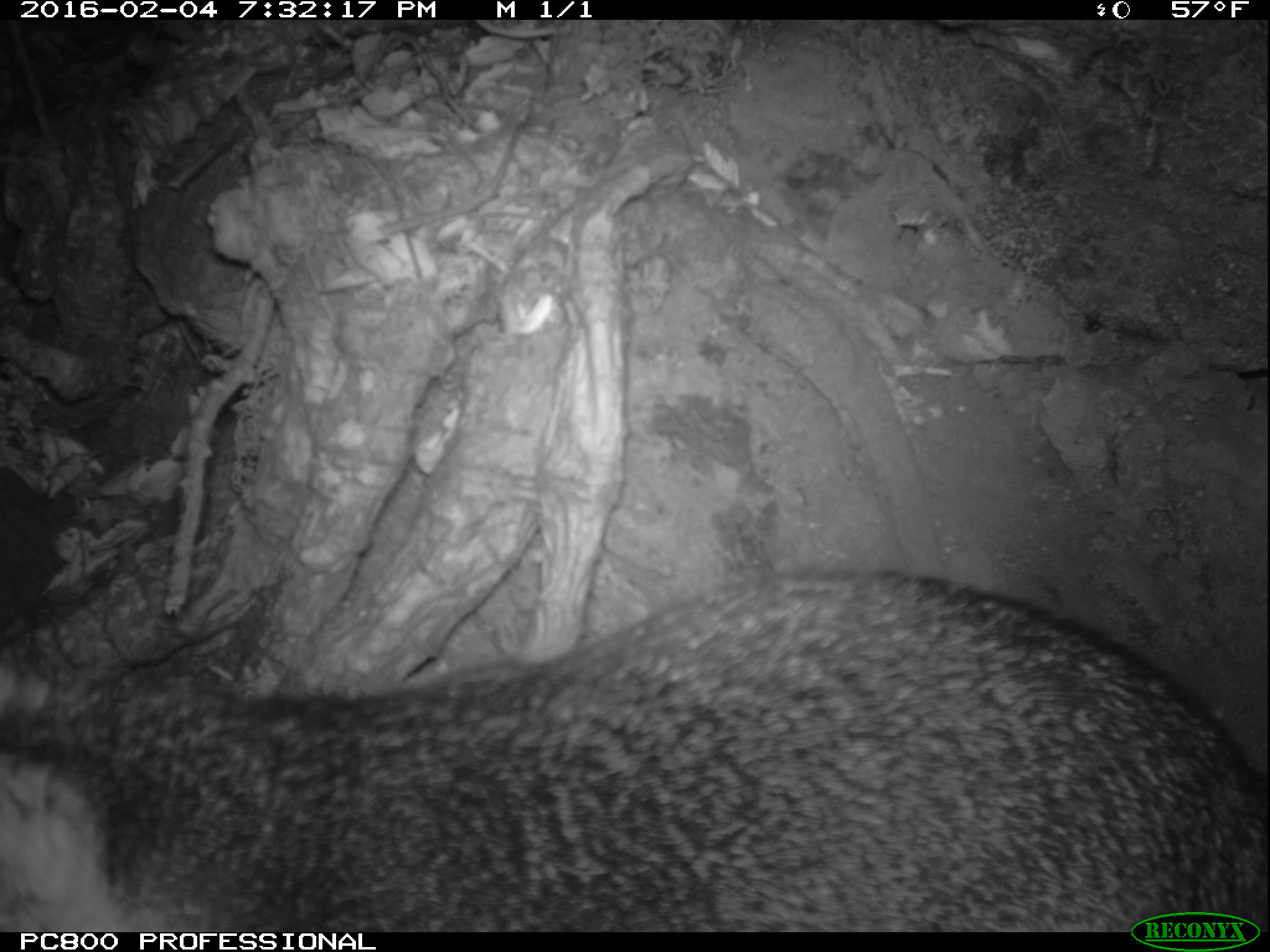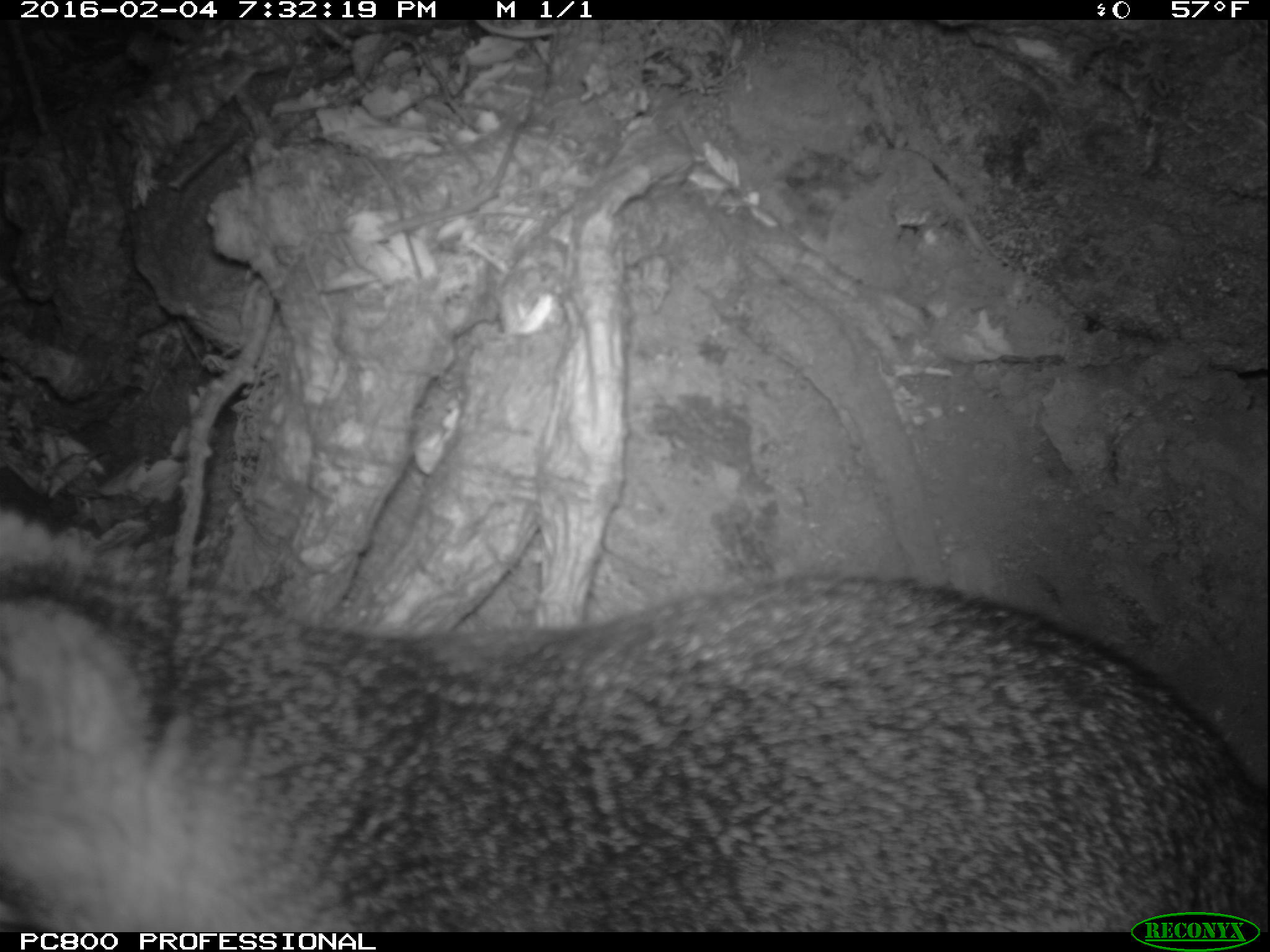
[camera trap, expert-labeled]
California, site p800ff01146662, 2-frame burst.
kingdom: Animalia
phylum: Chordata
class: Mammalia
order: Carnivora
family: Canidae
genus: Urocyon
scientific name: Urocyon littoralis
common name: island fox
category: fox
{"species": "fox (island fox) (Urocyon littoralis)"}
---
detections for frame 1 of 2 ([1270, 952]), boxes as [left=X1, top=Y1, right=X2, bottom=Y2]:
fox: [left=0, top=570, right=1269, bottom=932]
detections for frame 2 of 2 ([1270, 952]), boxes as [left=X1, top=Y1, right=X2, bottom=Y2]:
fox: [left=1, top=511, right=1269, bottom=933]